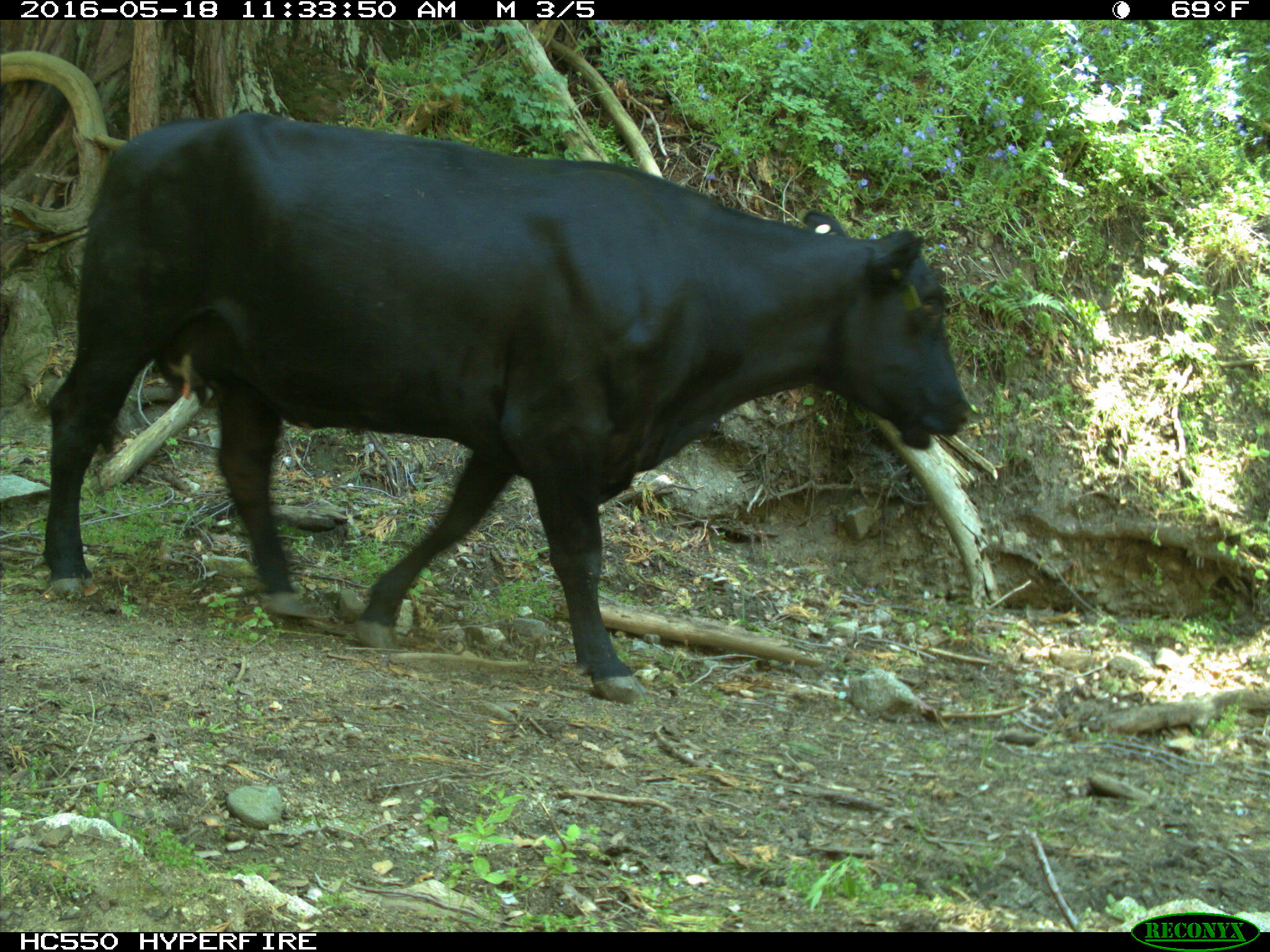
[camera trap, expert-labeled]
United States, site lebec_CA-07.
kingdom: Animalia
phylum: Chordata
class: Mammalia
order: Artiodactyla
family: Bovidae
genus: Bos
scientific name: Bos taurus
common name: domestic cow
Bos taurus (domestic cow).